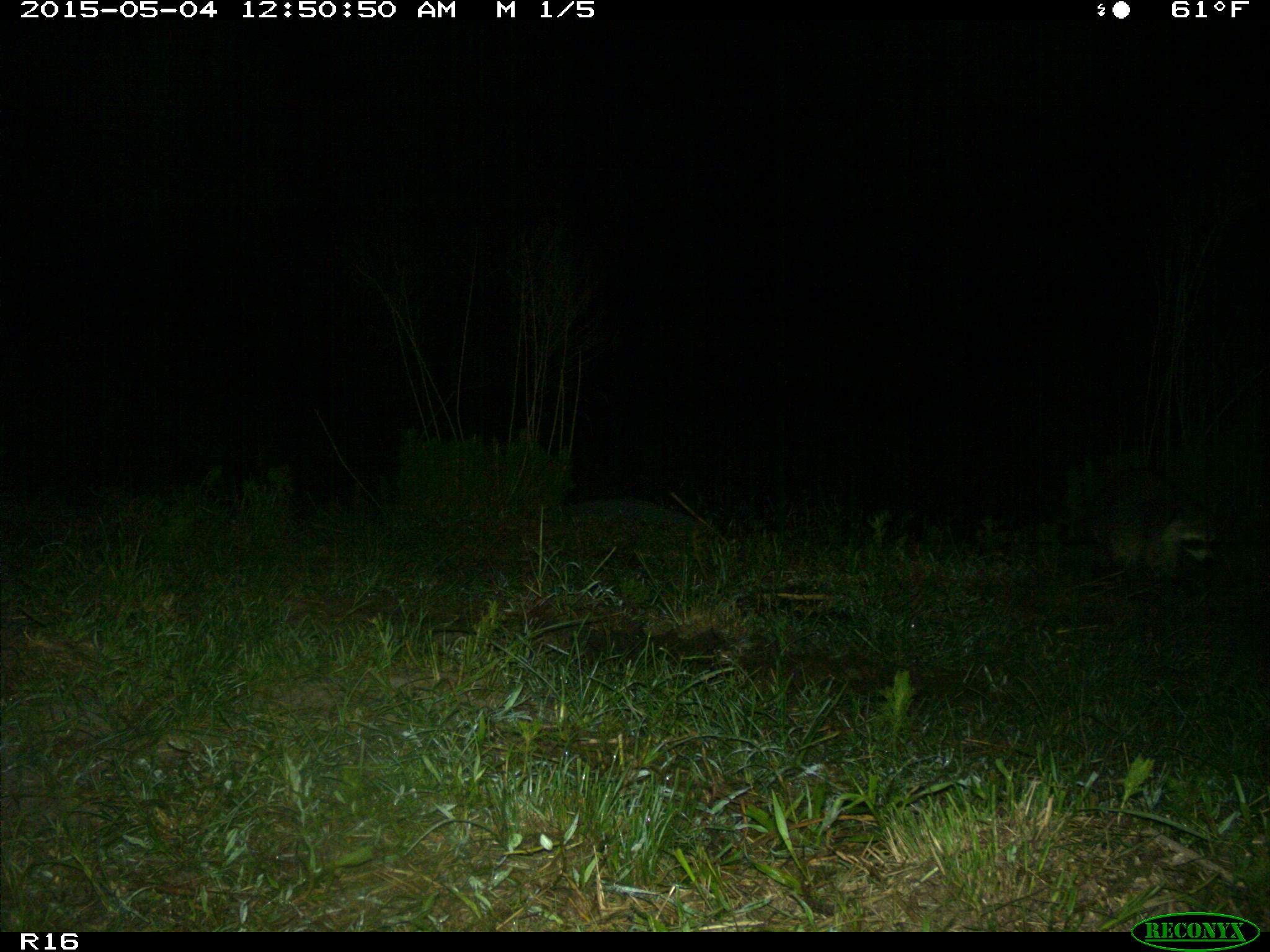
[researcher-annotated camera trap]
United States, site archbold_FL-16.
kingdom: Animalia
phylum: Chordata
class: Mammalia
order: Carnivora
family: Procyonidae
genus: Procyon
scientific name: Procyon lotor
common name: common raccoon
Procyon lotor (common raccoon).